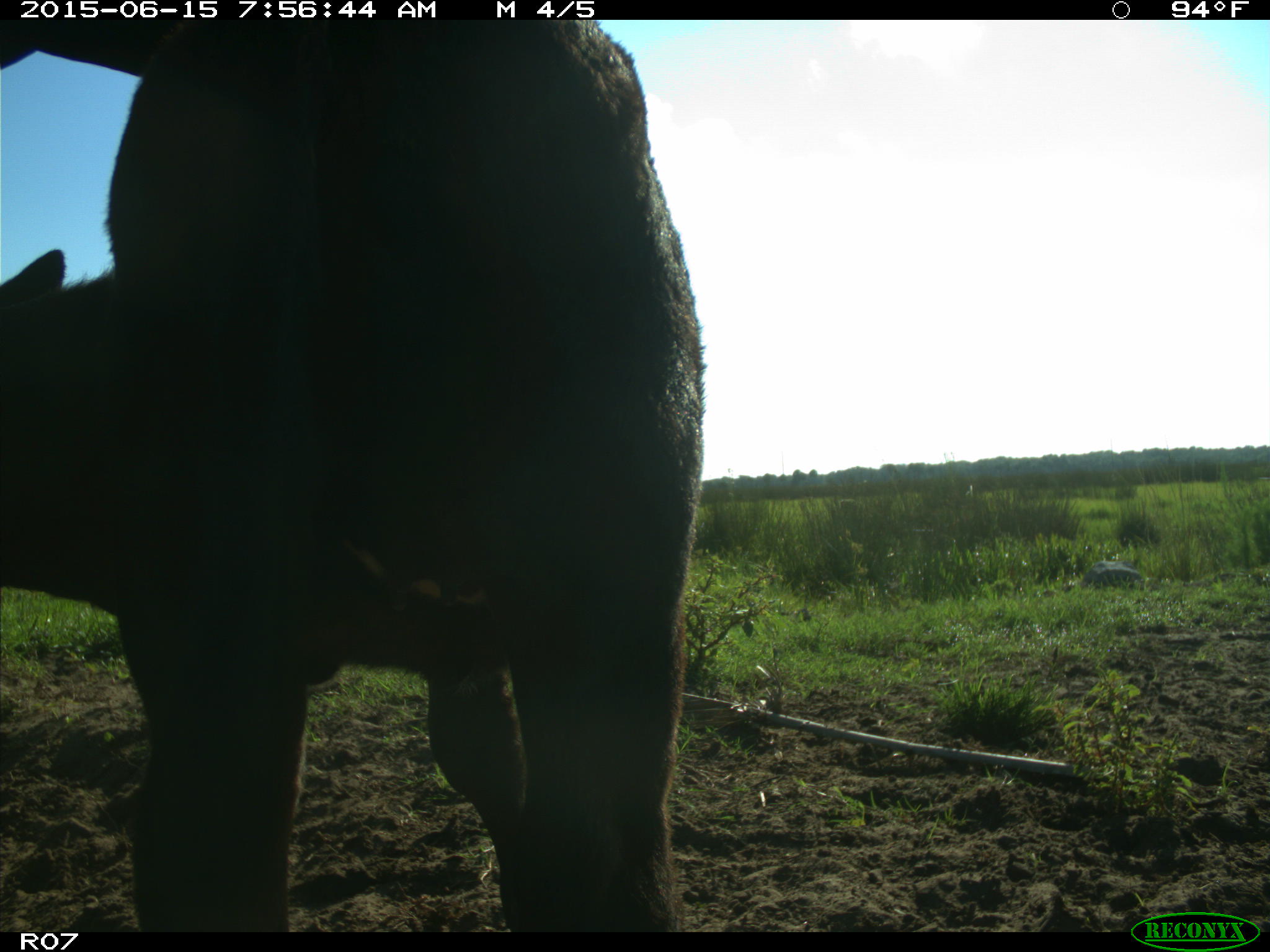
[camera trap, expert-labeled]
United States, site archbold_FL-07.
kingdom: Animalia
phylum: Chordata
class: Mammalia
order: Artiodactyla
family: Bovidae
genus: Bos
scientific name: Bos taurus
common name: domestic cow